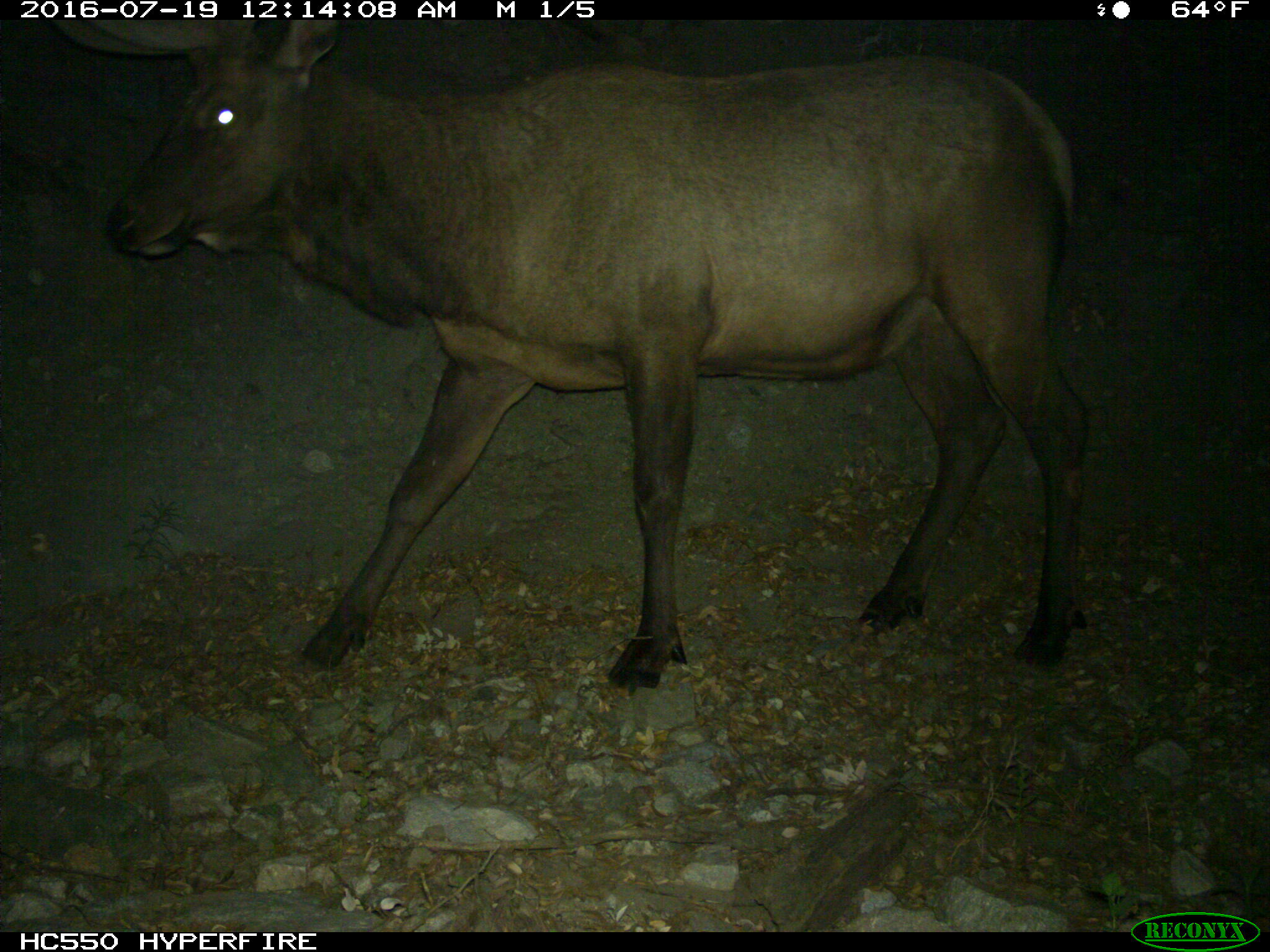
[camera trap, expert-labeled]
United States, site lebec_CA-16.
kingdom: Animalia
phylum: Chordata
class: Mammalia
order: Artiodactyla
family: Cervidae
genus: Cervus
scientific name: Cervus canadensis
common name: elk